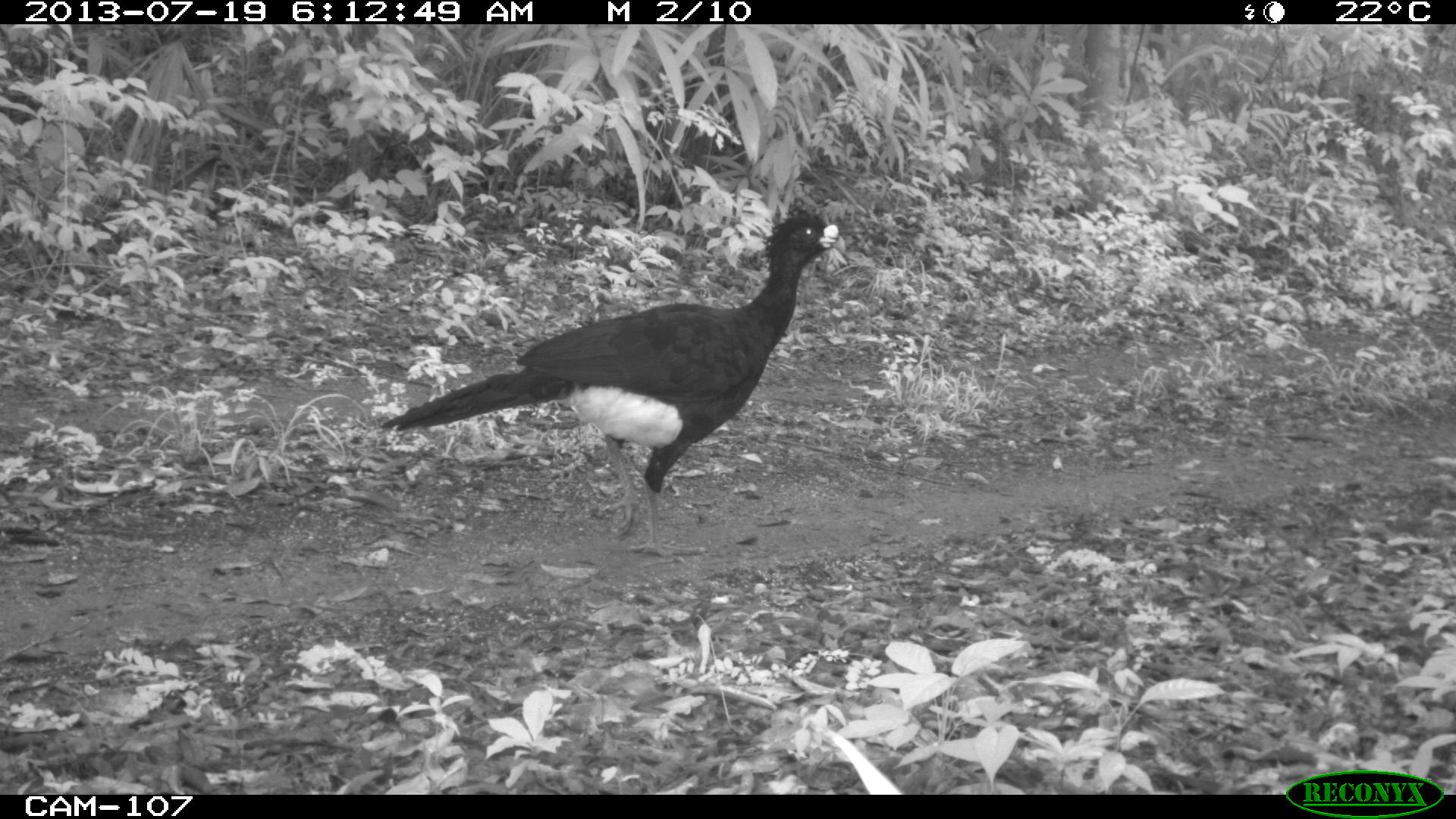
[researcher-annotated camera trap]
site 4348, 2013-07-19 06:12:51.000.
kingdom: Animalia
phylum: Chordata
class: Aves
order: Galliformes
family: Cracidae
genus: Crax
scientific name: Crax rubra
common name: great curassow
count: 2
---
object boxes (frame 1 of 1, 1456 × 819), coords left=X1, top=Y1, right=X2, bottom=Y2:
crax rubra: left=379, top=205, right=846, bottom=550